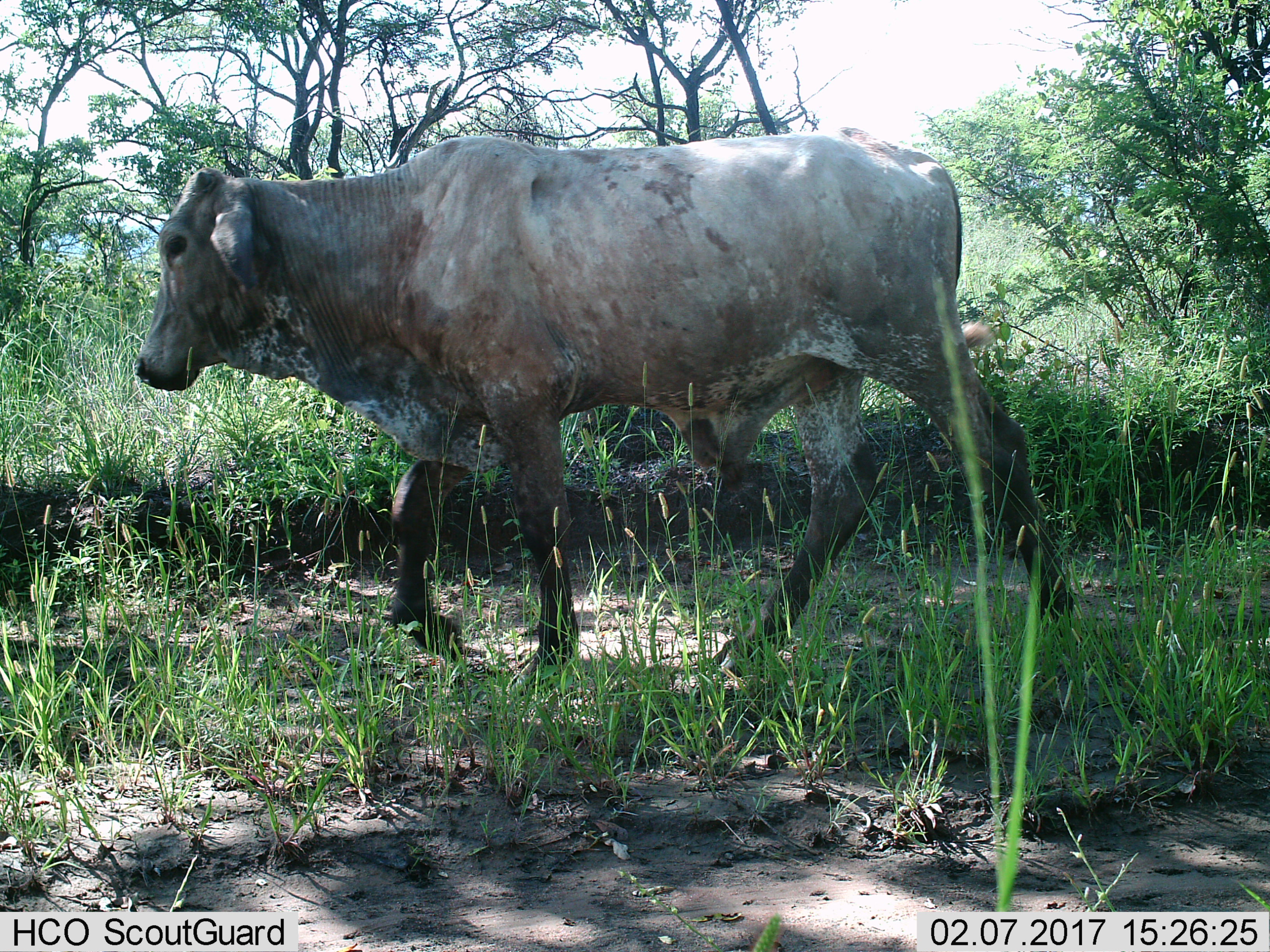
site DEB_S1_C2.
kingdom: Animalia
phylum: Chordata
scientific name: Vertebrata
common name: domestic animal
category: domesticanimal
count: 1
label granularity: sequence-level